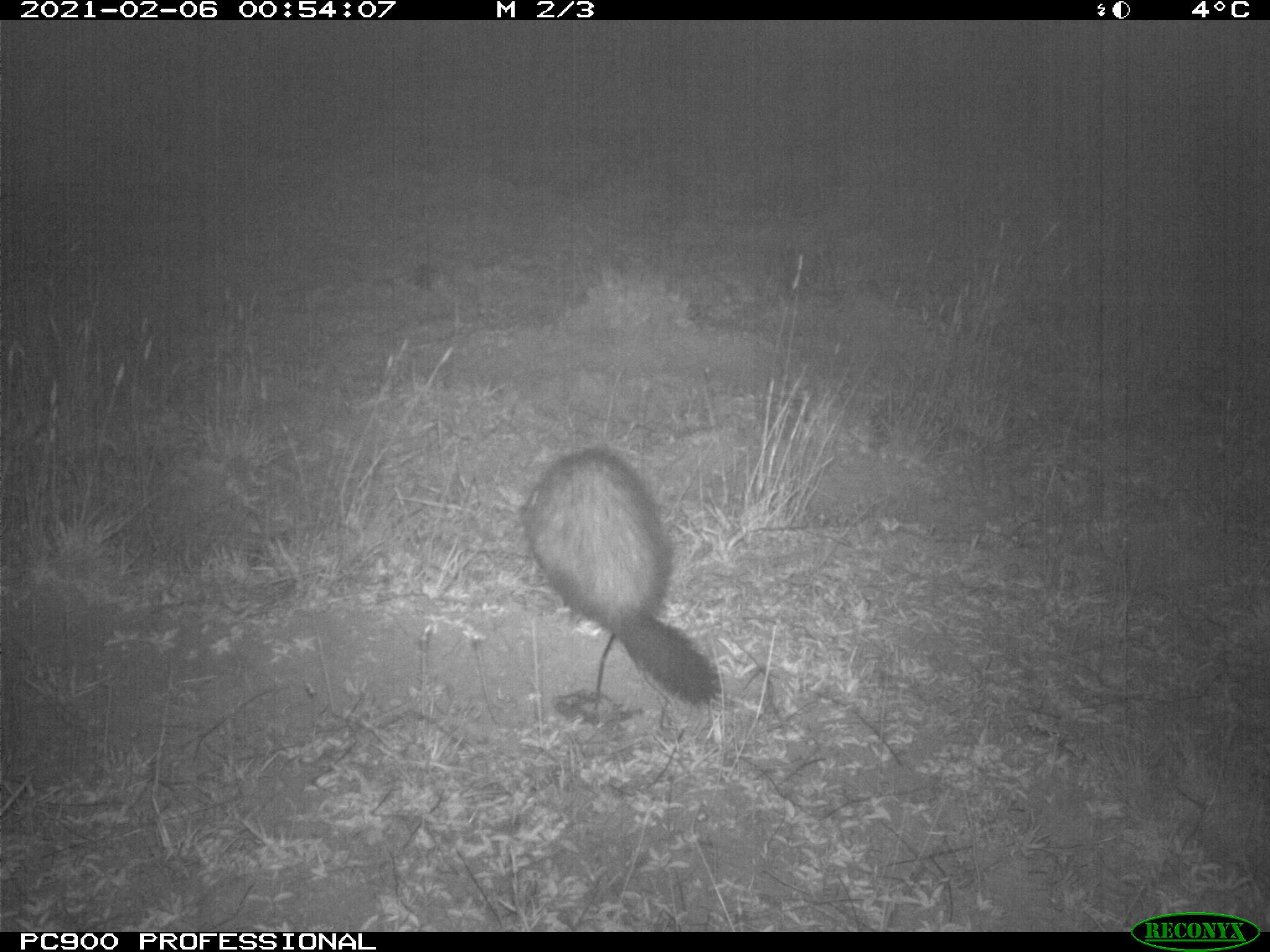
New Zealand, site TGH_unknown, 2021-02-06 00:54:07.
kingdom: Animalia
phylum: Chordata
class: Mammalia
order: Carnivora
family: Mustelidae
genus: Mustela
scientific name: Mustela furo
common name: ferret